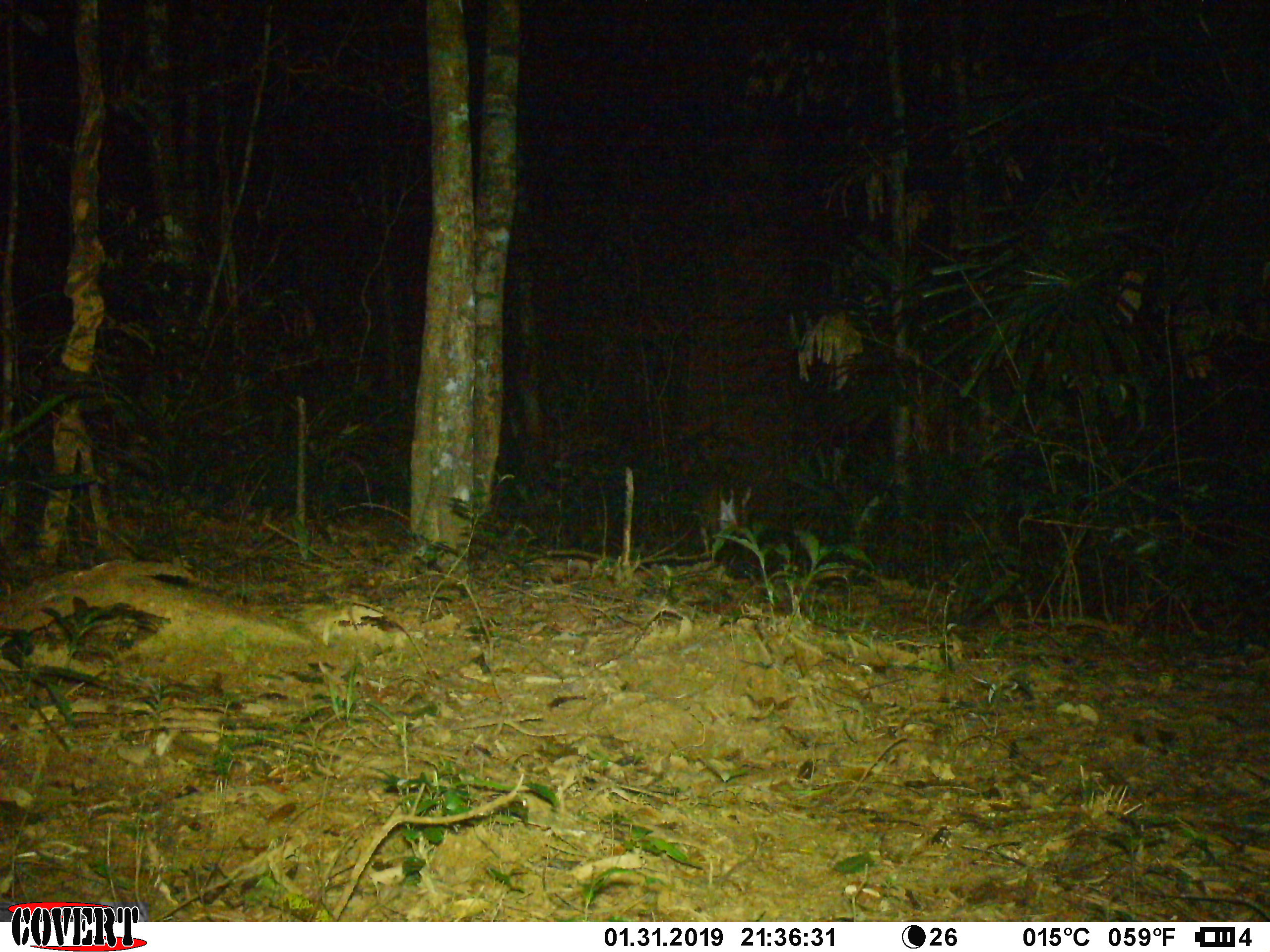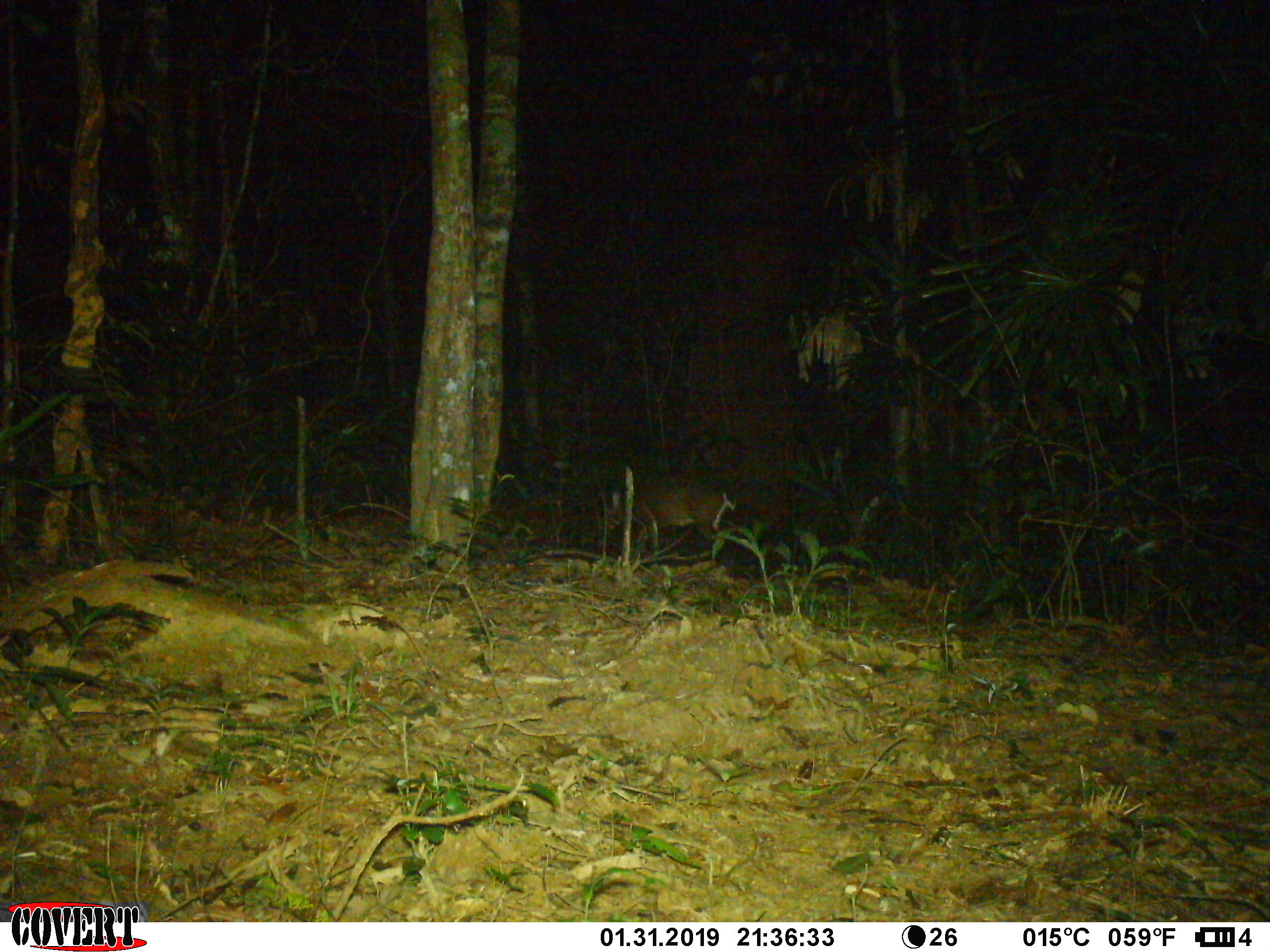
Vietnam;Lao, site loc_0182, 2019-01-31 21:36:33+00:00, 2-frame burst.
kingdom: Animalia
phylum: Chordata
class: Mammalia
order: Artiodactyla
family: Cervidae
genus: Muntiacus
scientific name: Muntiacus vuquangensis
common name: large-antlered muntjac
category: large antlered muntjac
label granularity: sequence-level